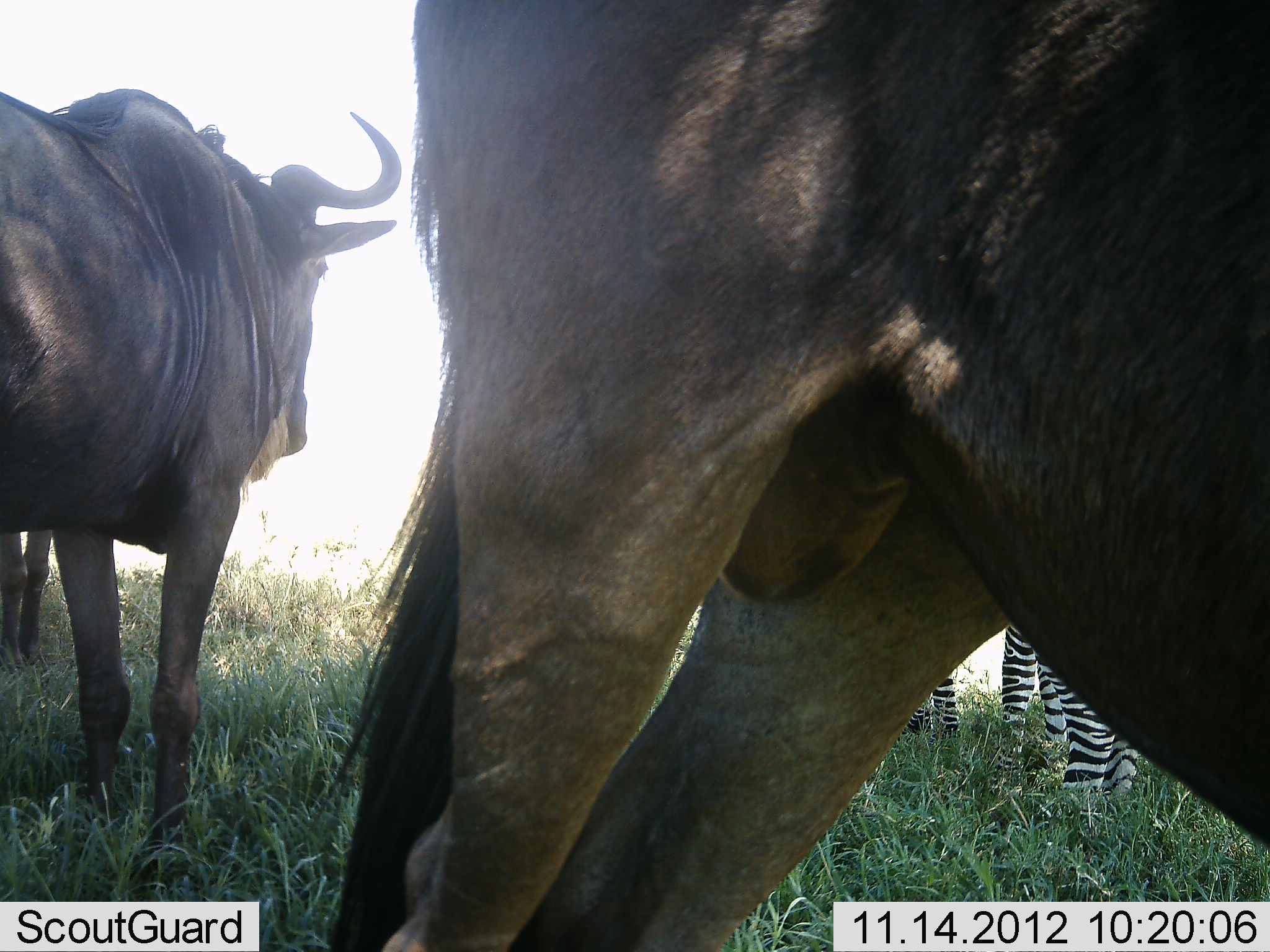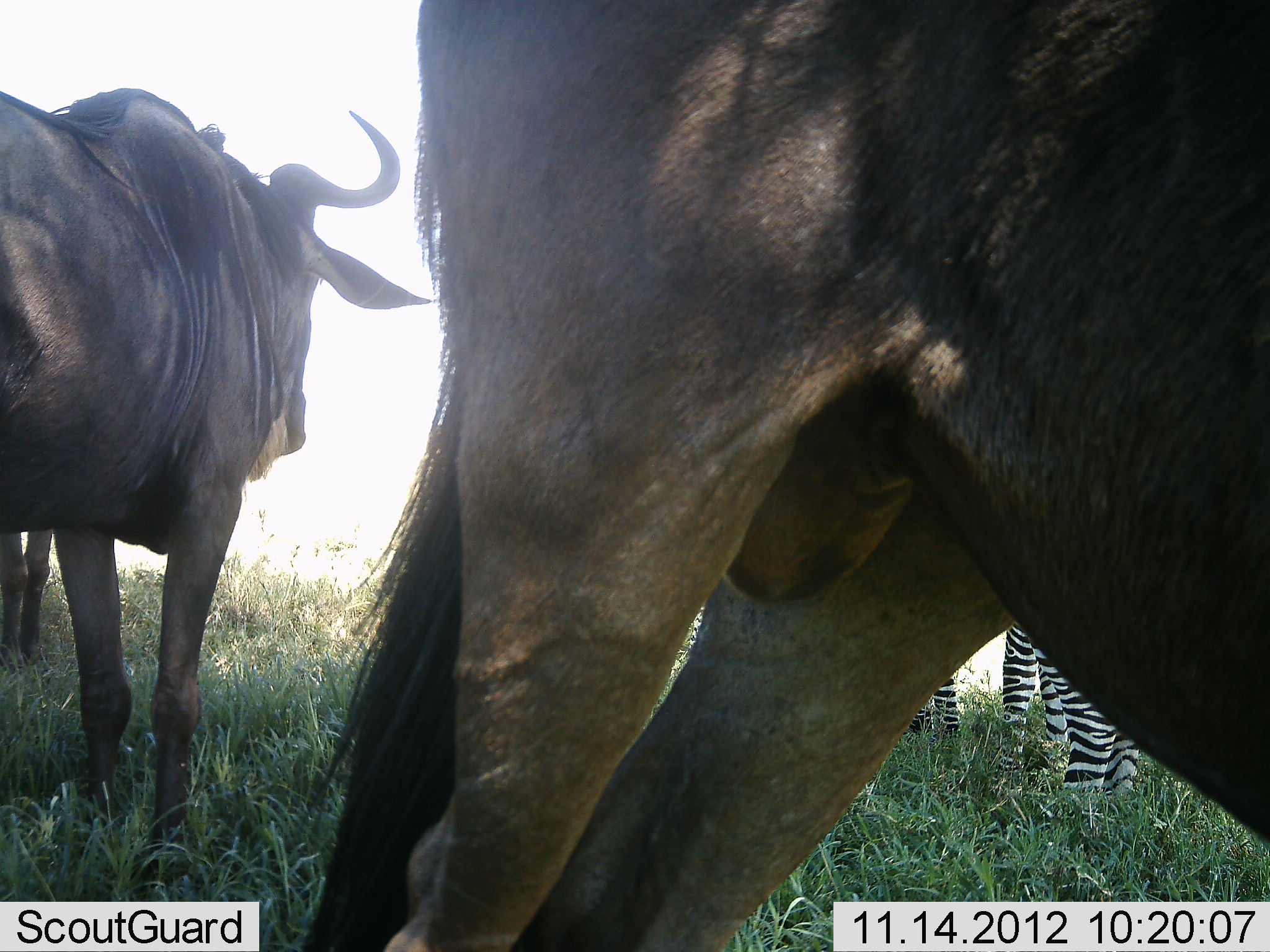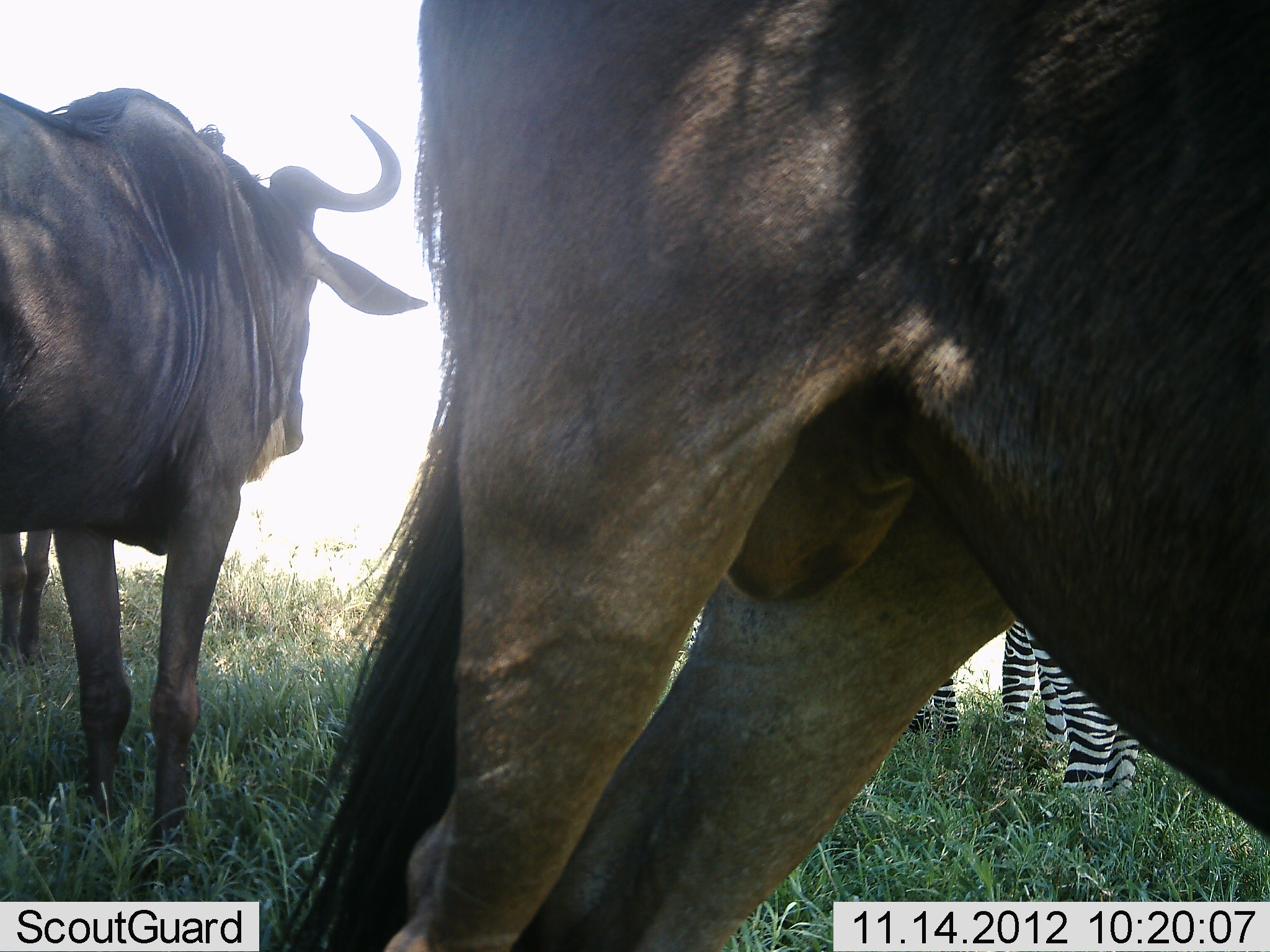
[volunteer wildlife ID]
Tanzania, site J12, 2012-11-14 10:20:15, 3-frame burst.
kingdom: Animalia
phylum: Chordata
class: Mammalia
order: Artiodactyla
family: Bovidae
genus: Connochaetes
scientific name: Connochaetes taurinus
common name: blue wildebeest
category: wildebeest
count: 3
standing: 100%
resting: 0%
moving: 0%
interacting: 0%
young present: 8%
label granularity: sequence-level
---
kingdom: Animalia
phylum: Chordata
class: Mammalia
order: Perissodactyla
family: Equidae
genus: Equus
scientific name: Equus quagga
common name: plains zebra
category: zebra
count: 2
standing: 100%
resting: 0%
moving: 0%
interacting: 0%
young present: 20%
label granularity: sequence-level